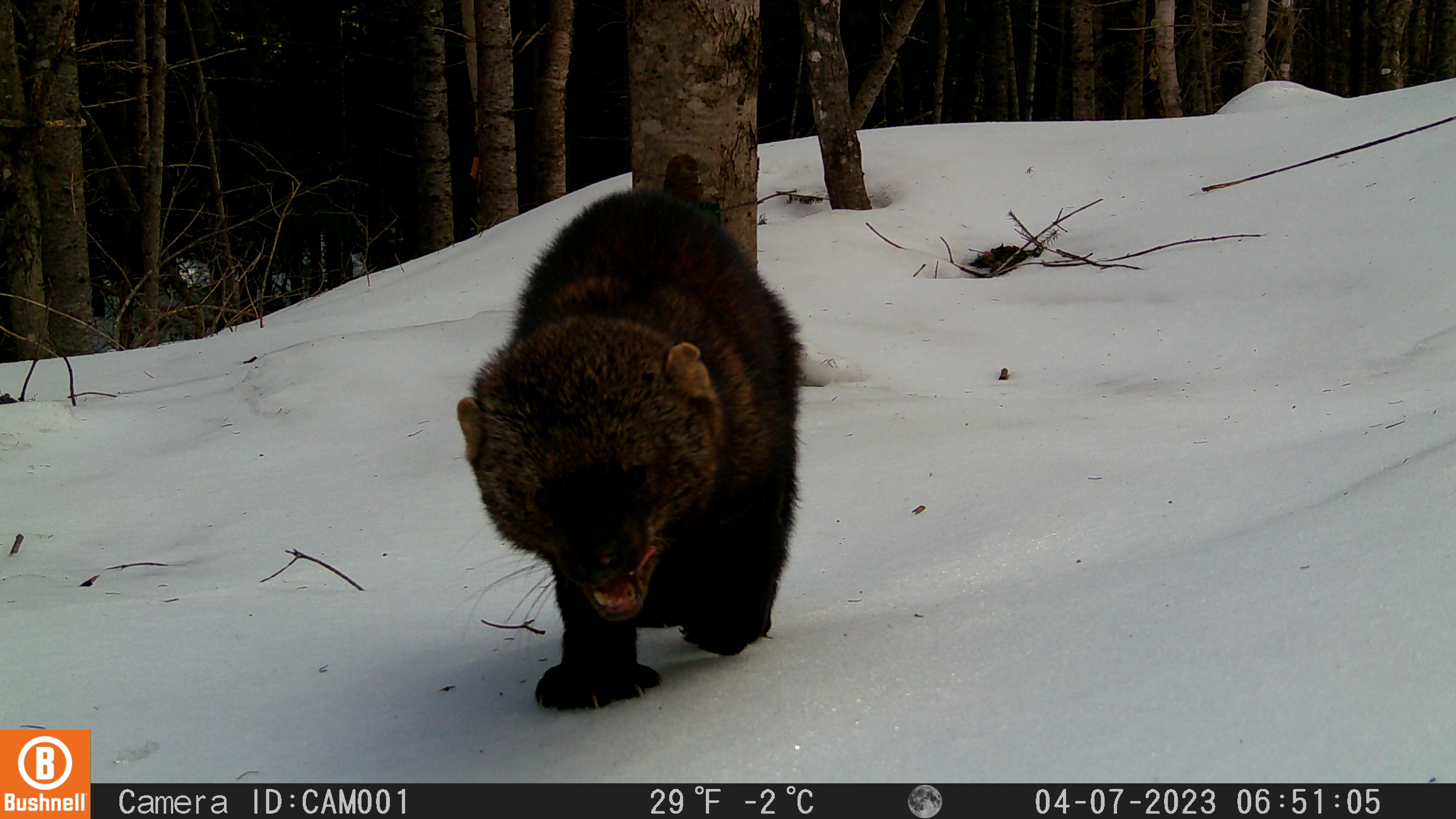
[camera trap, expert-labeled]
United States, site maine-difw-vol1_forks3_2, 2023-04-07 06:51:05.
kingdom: Animalia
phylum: Chordata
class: Mammalia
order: Carnivora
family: Mustelidae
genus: Pekania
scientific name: Pekania pennanti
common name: fisher